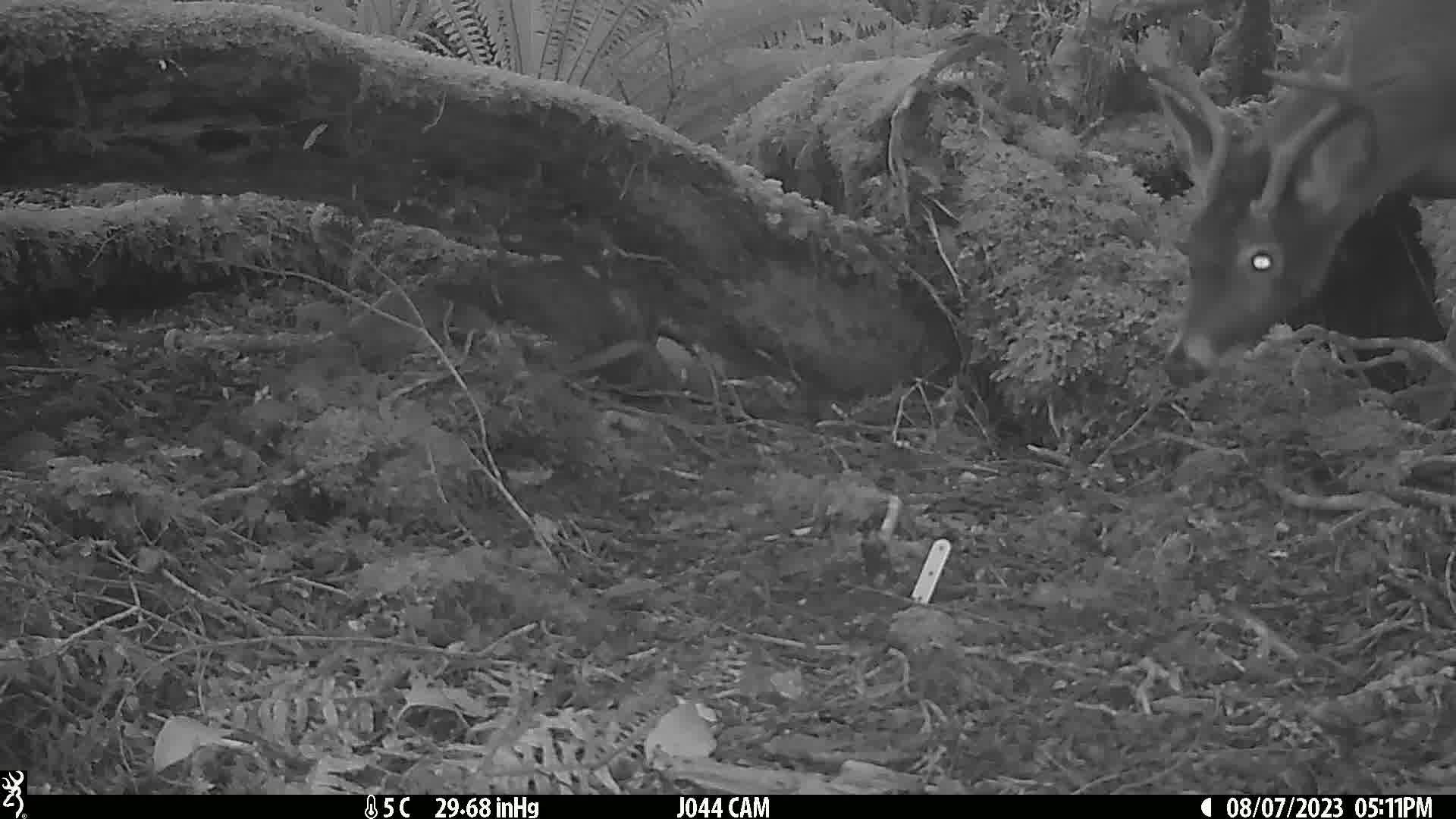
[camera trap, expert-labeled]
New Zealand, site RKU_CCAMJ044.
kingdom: Animalia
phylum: Chordata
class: Mammalia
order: Artiodactyla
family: Cervidae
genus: Odocoileus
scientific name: Odocoileus virginianus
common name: white-tailed deer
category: white tailed deer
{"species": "white tailed deer (white-tailed deer) (Odocoileus virginianus)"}